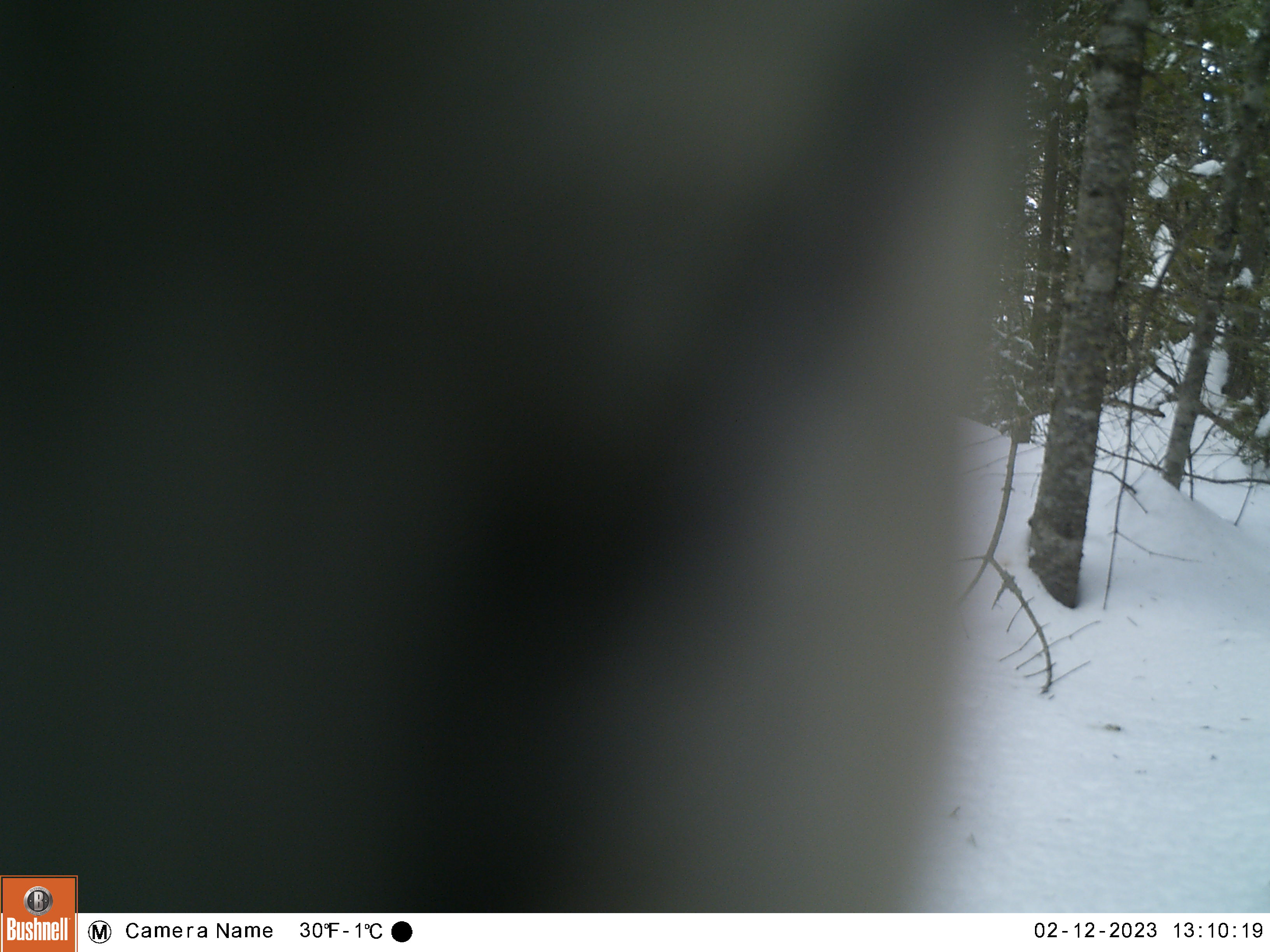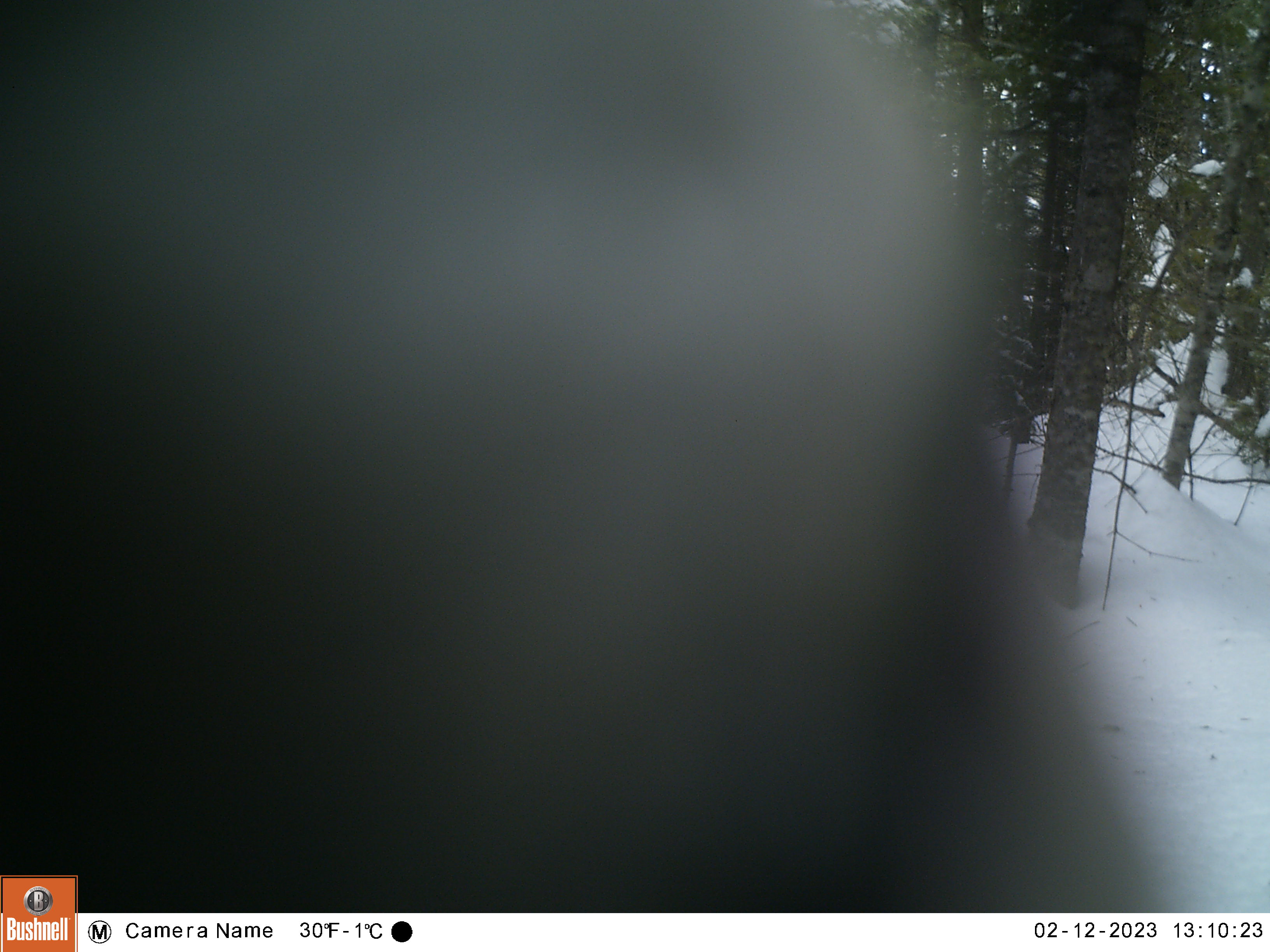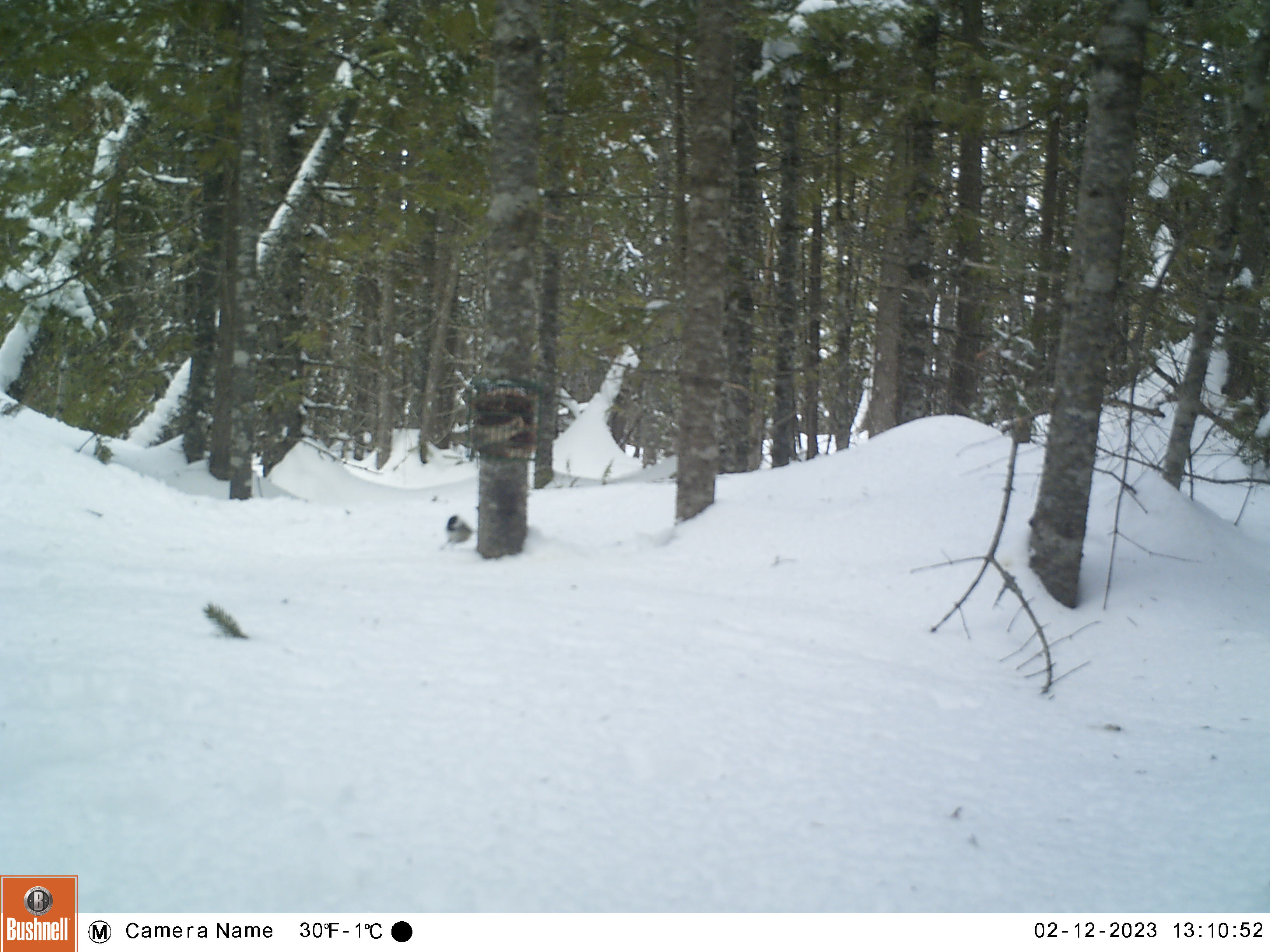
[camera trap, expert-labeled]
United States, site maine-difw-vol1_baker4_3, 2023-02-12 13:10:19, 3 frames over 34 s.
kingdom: Animalia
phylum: Chordata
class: Aves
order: Passeriformes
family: Paridae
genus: Poecile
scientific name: Poecile atricapillus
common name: black-capped chickadee